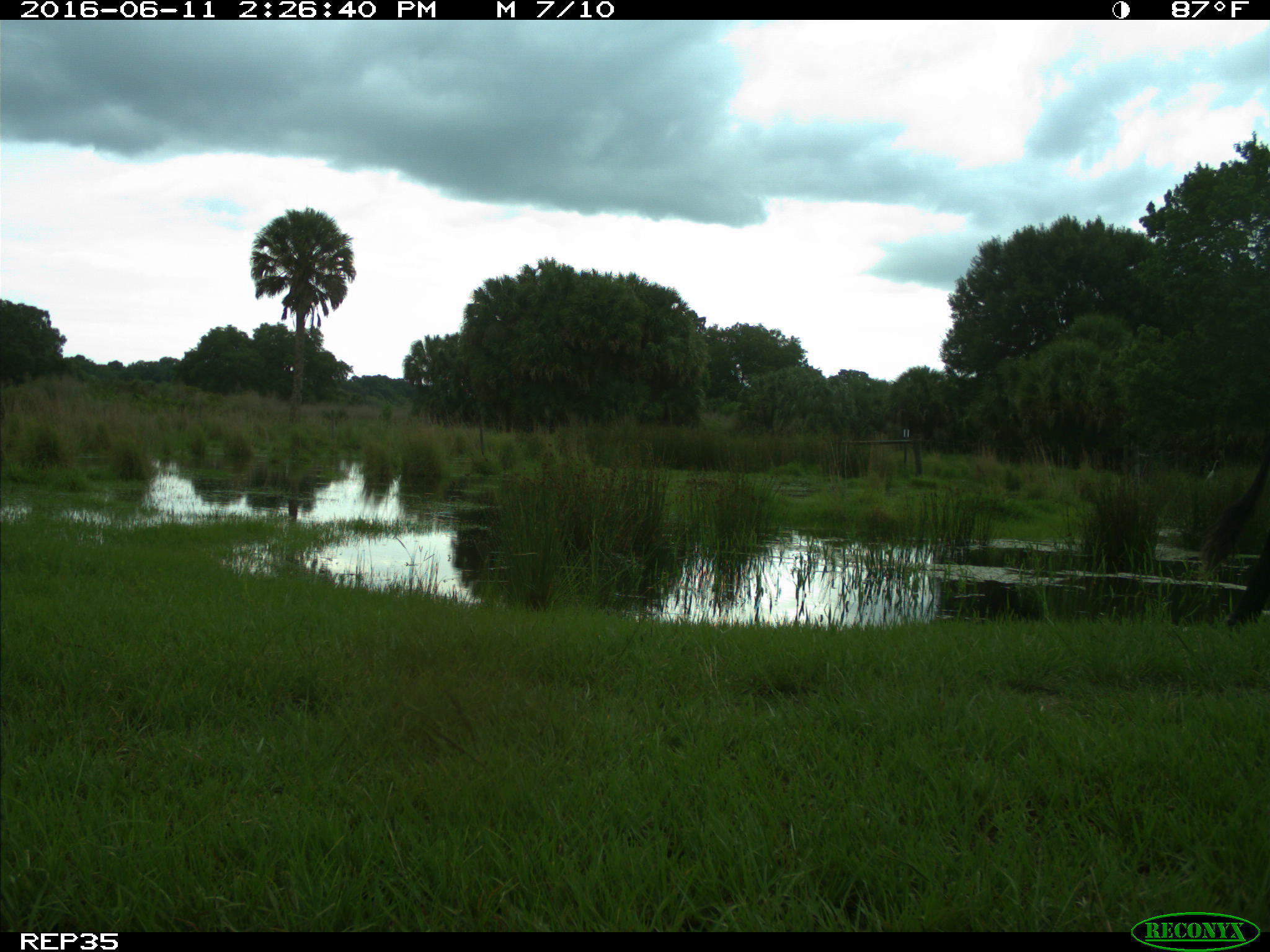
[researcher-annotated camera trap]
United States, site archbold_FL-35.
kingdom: Animalia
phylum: Chordata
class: Mammalia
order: Artiodactyla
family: Bovidae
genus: Bos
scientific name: Bos taurus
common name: domestic cow